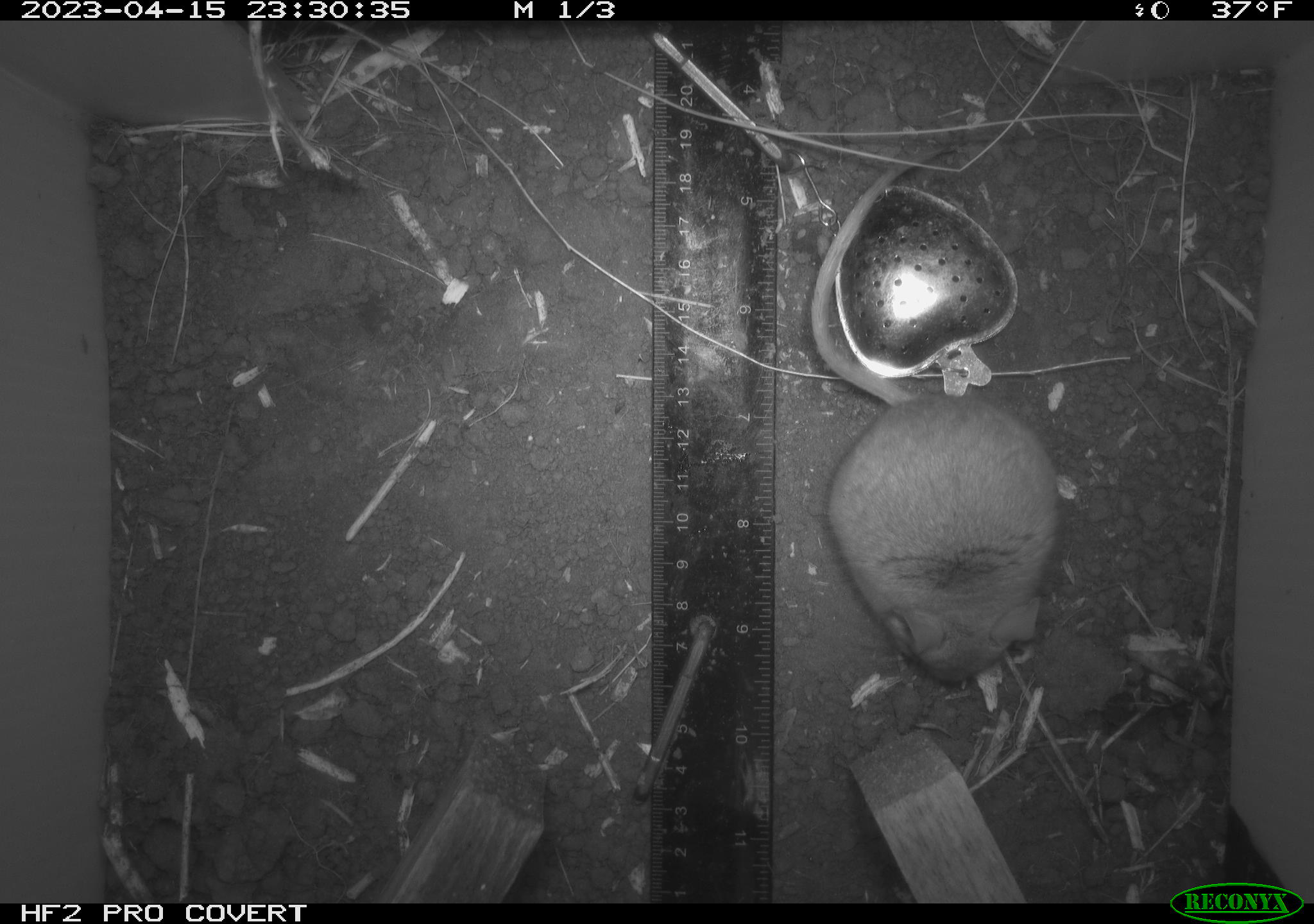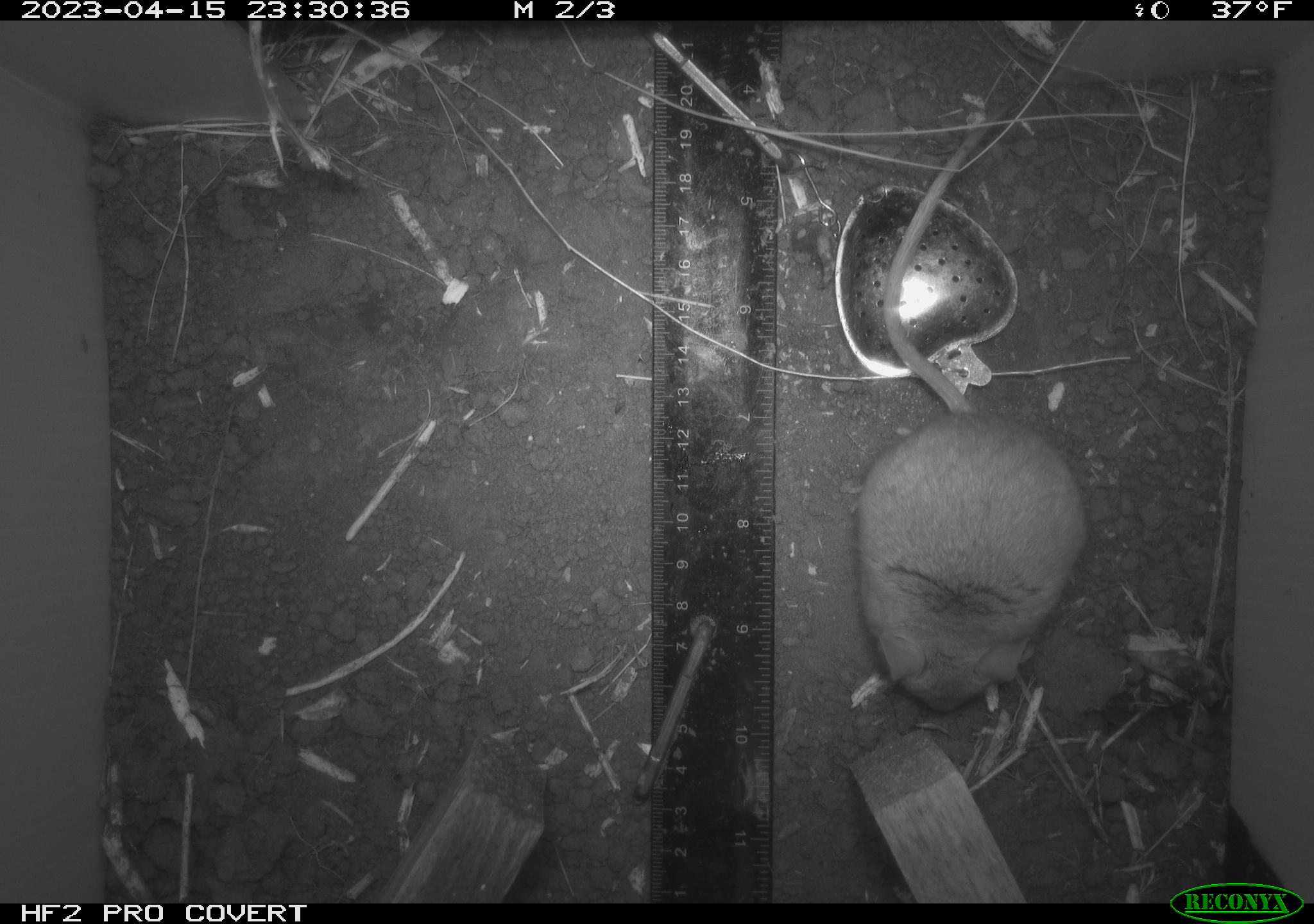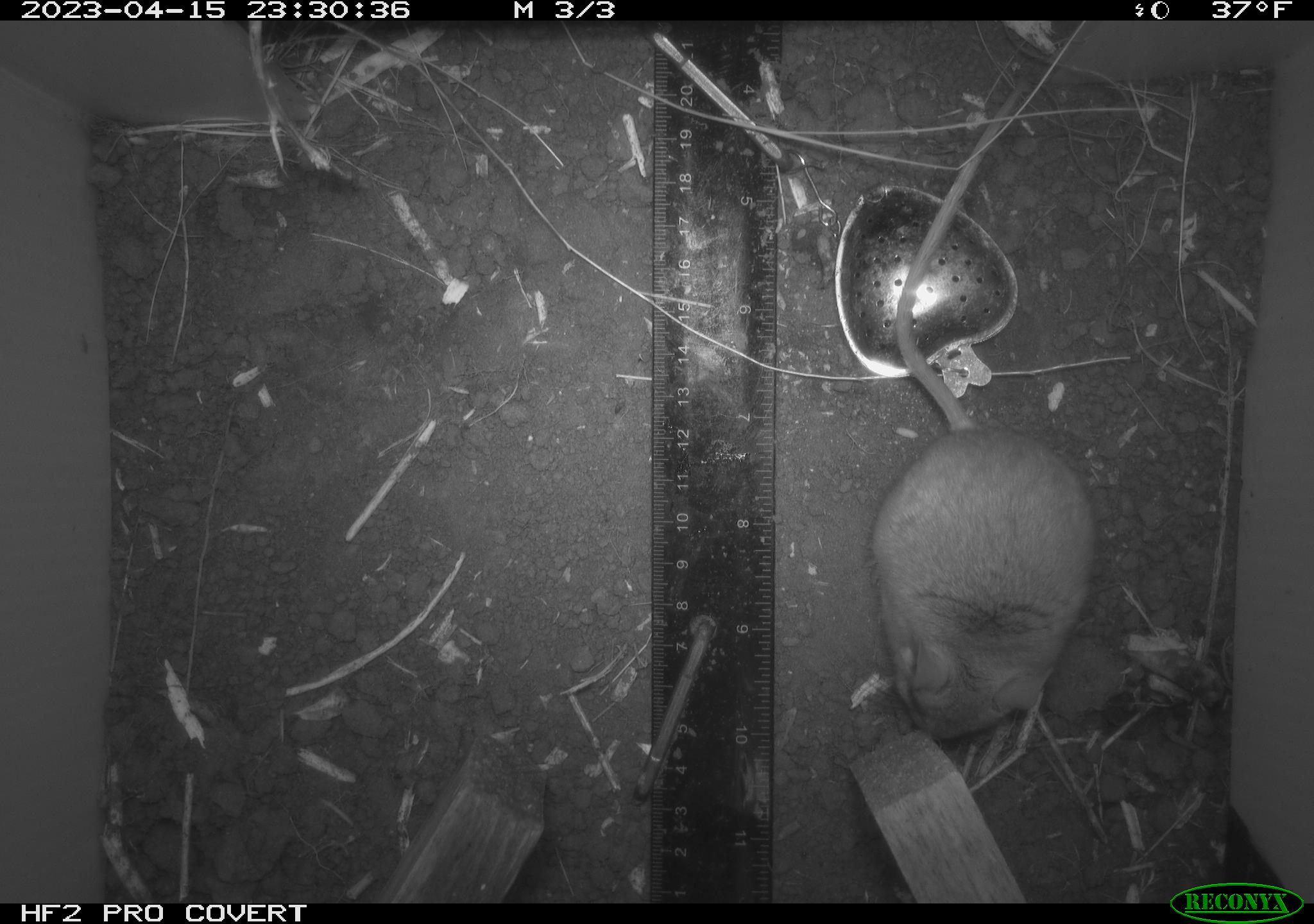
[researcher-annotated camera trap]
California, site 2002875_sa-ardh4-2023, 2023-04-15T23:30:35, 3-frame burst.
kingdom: Animalia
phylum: Chordata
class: Mammalia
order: Rodentia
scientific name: Rodentia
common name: mouse species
Mouse species (Rodentia).